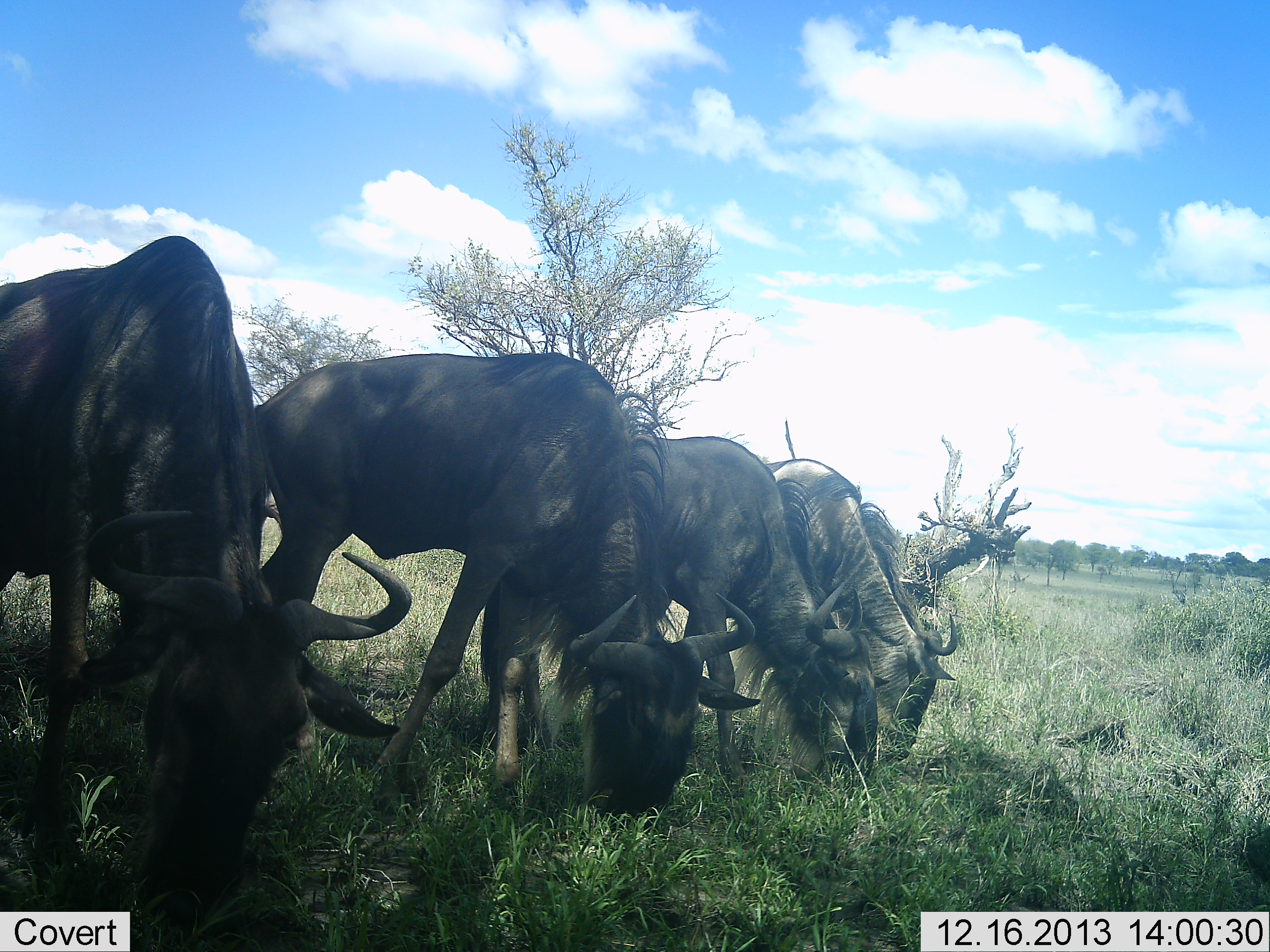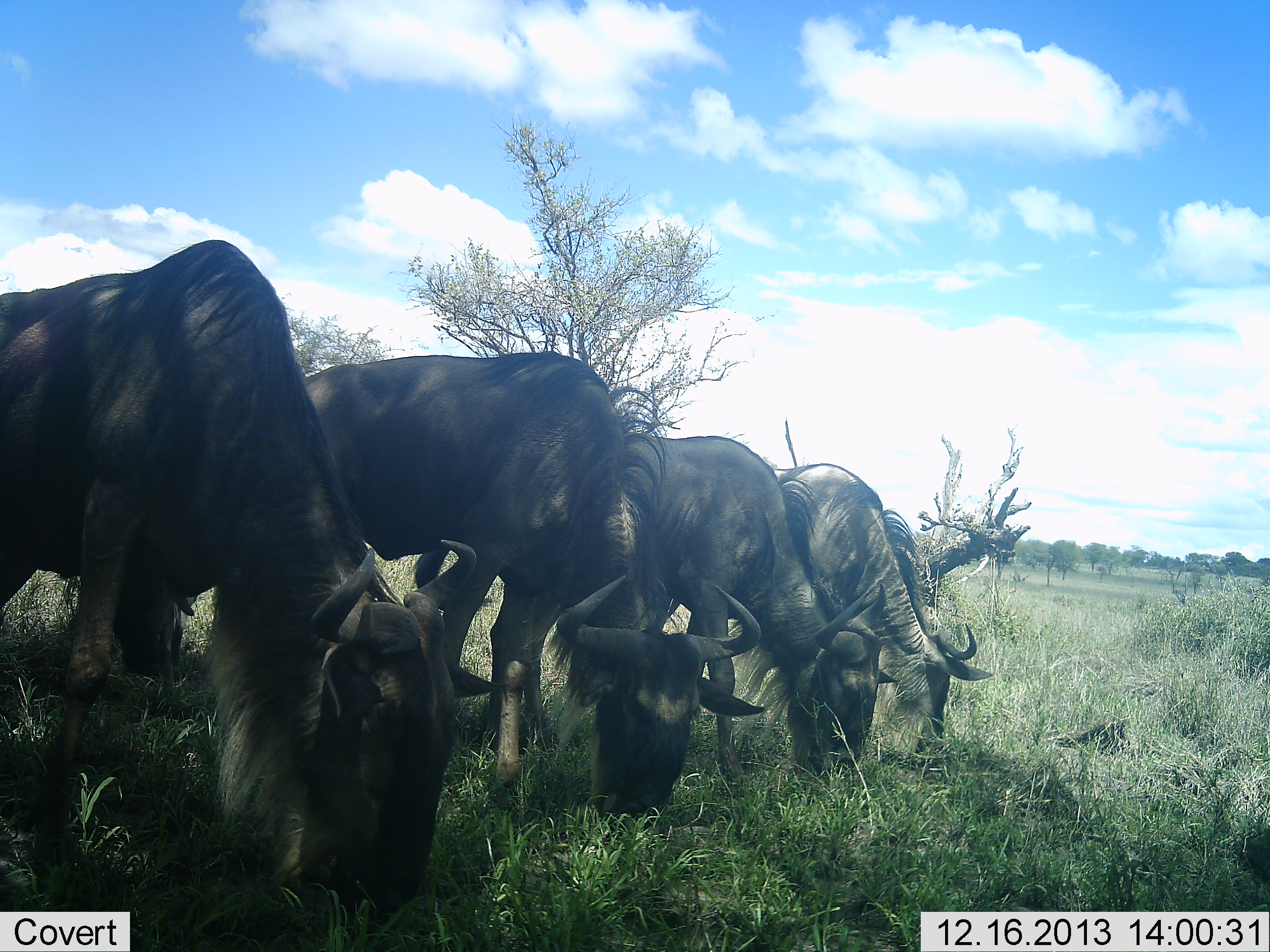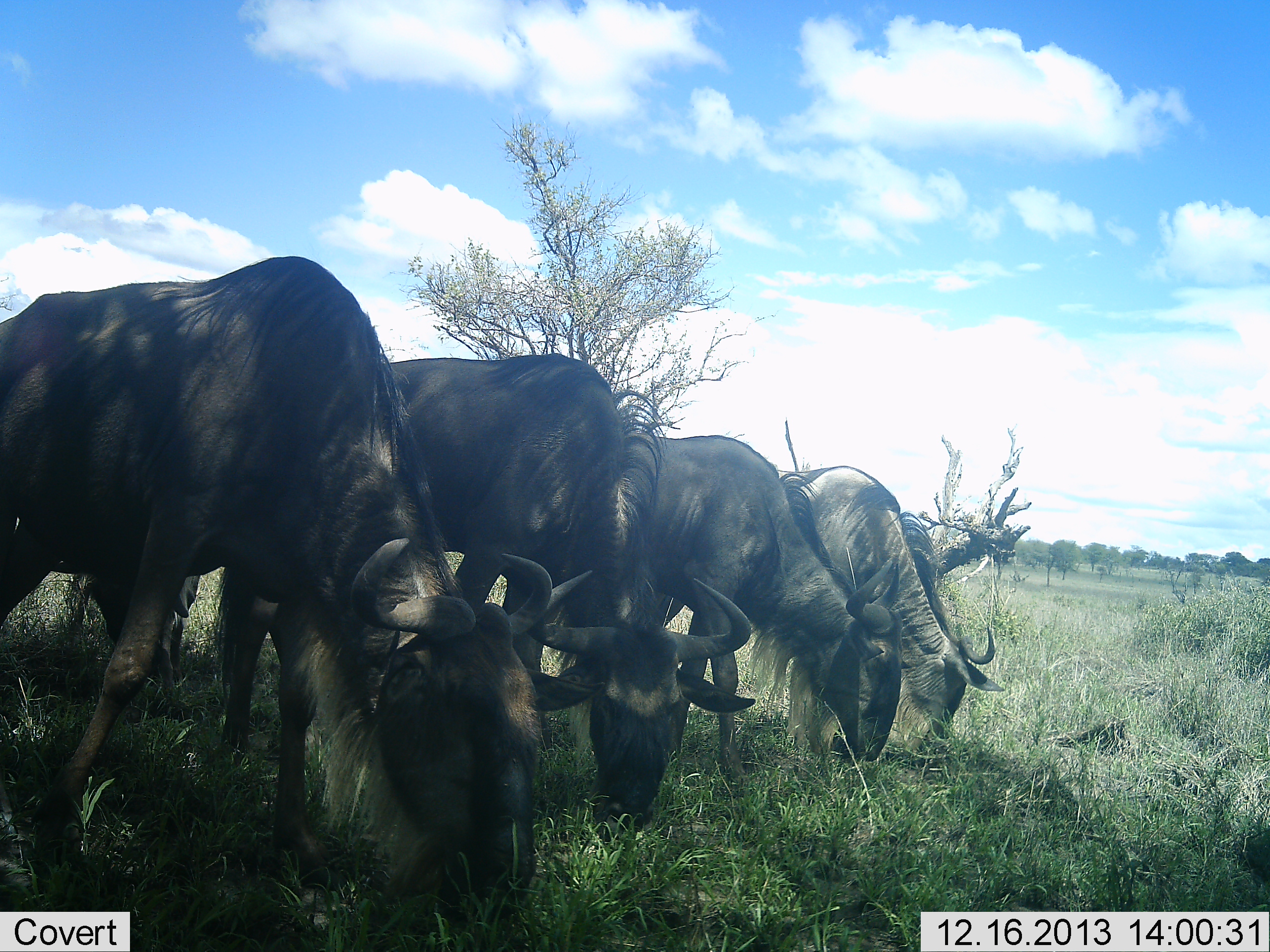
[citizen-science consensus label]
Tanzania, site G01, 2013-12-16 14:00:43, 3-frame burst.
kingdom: Animalia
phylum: Chordata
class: Mammalia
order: Artiodactyla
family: Bovidae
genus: Connochaetes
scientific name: Connochaetes taurinus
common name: blue wildebeest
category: wildebeest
Wildebeest (blue wildebeest) (Connochaetes taurinus), count 5. Behavior (volunteer vote fractions): standing 0%, resting 0%, moving 0%, interacting 0%. Young present (vote fraction): 0%. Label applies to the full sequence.